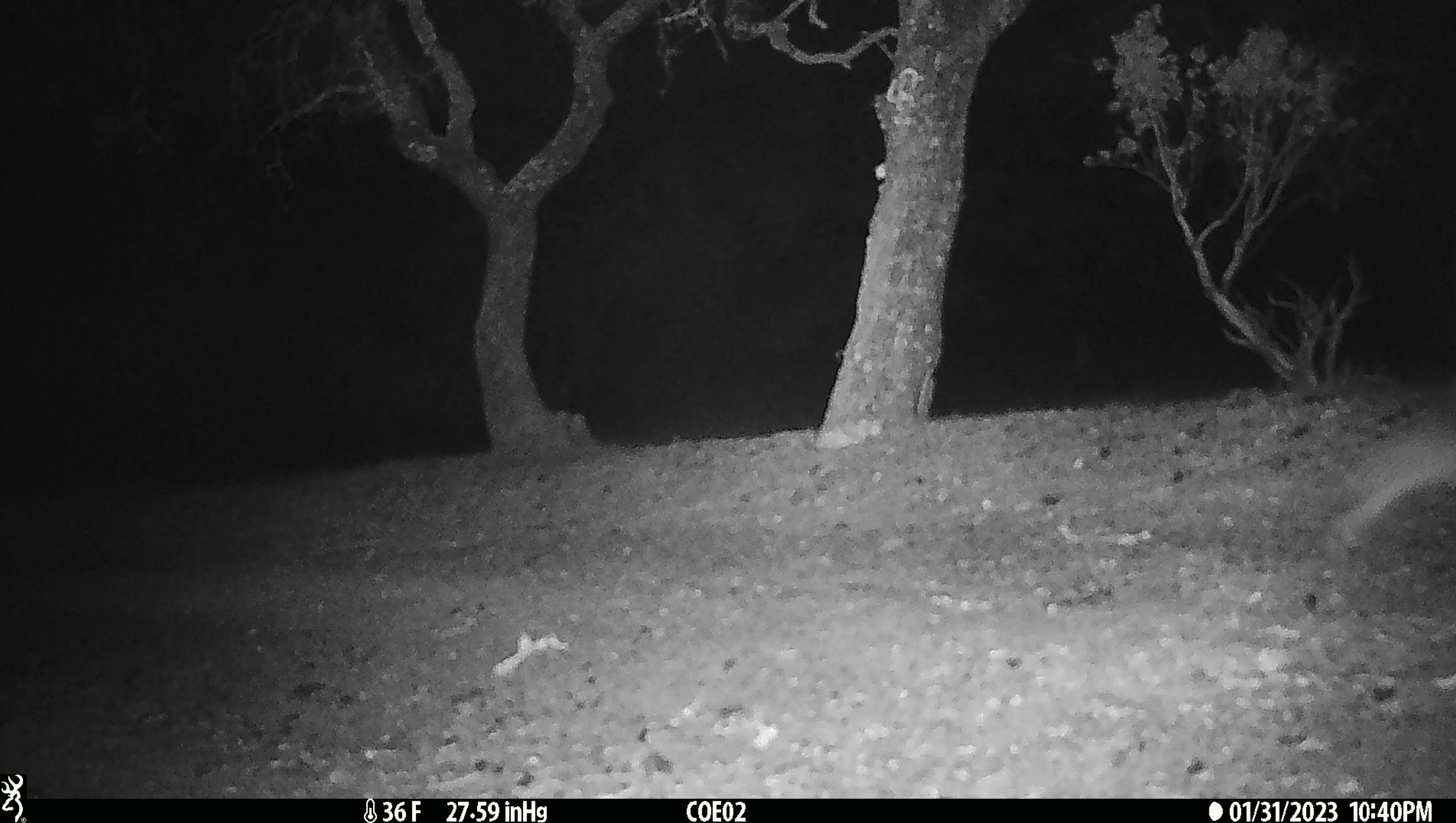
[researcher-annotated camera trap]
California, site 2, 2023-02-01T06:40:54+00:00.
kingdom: Animalia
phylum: Chordata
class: Mammalia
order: Lagomorpha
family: Leporidae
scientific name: Leporidae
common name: rabbit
Rabbit (Leporidae).